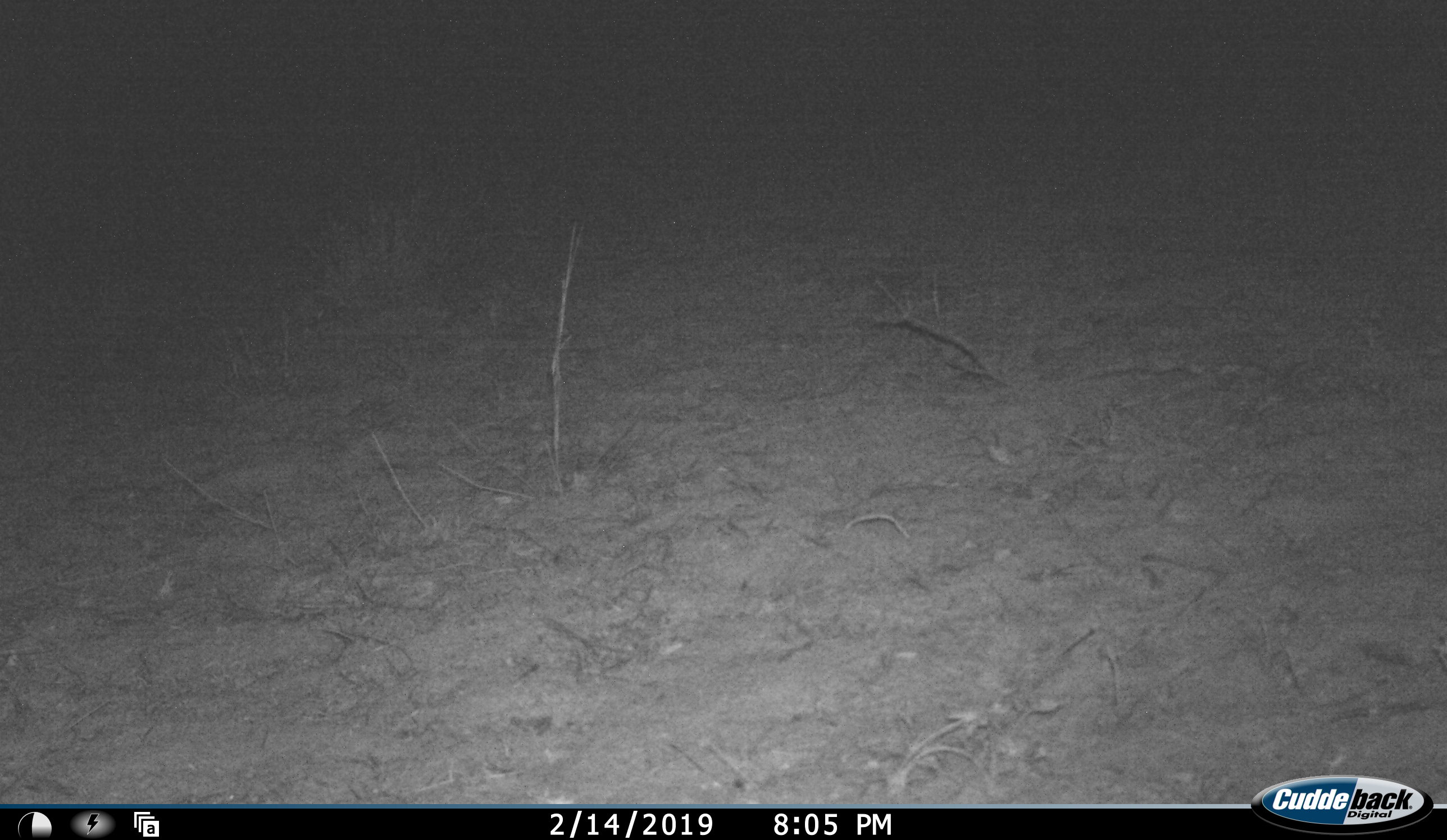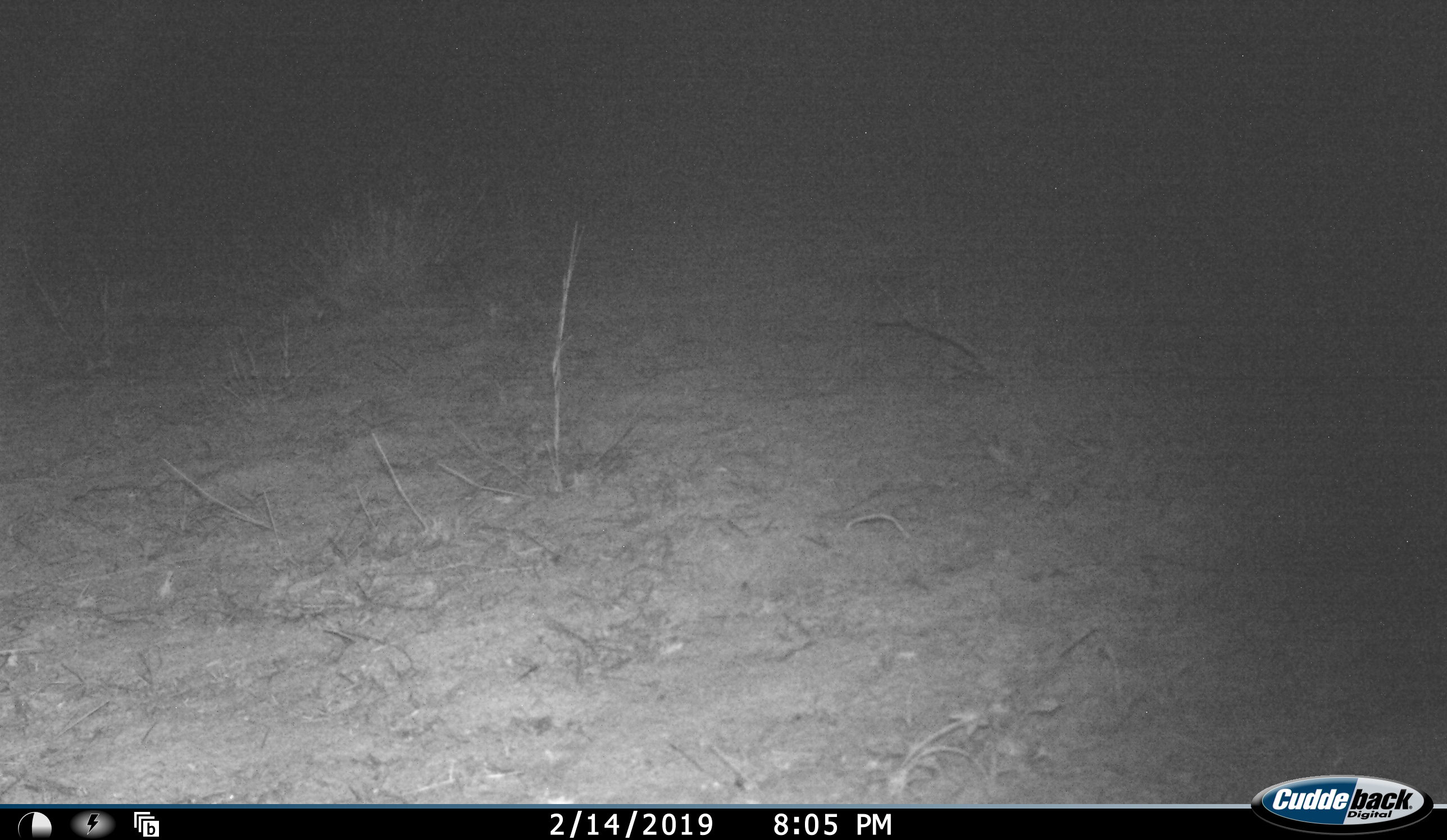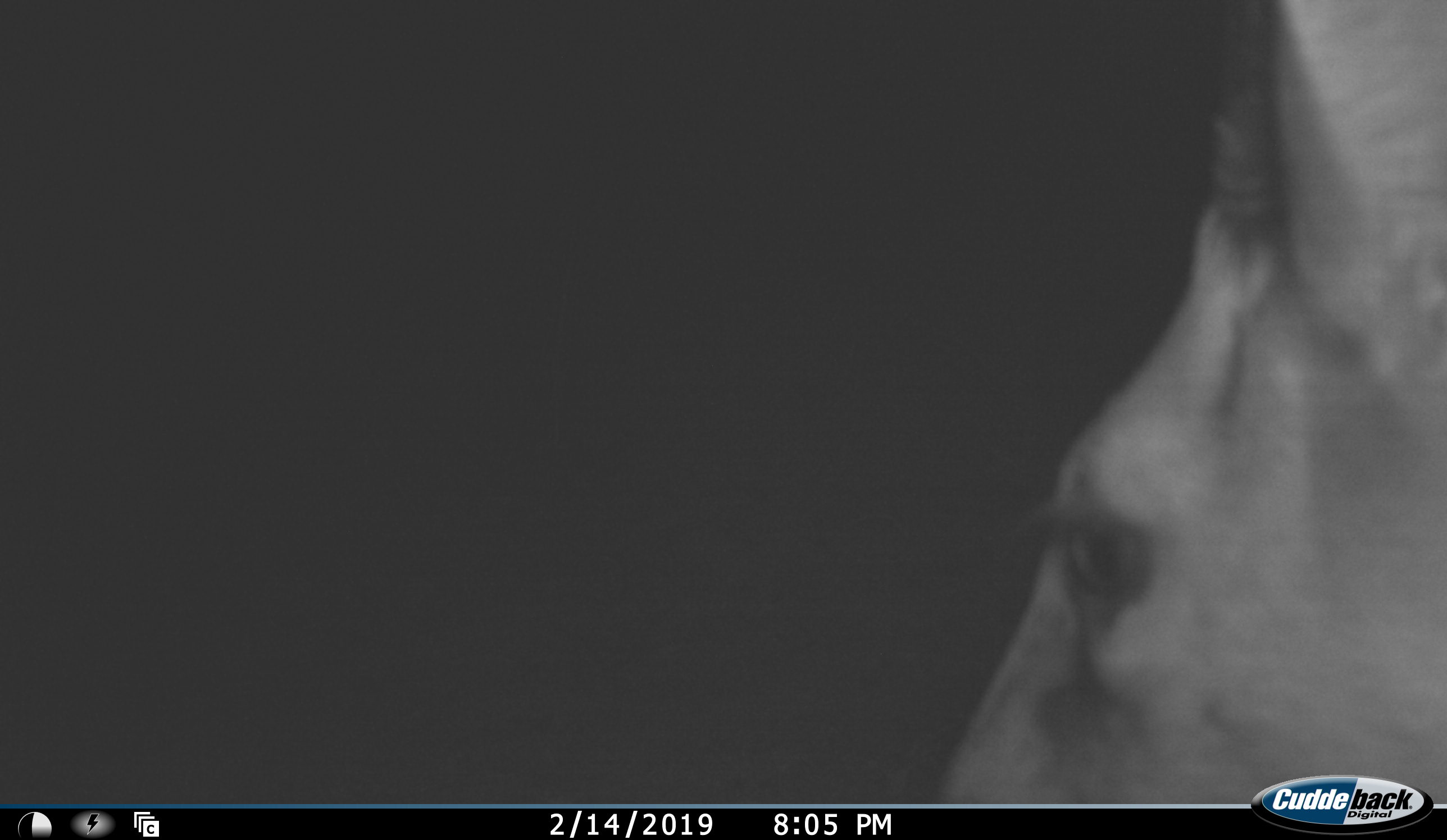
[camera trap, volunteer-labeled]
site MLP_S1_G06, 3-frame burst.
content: unidentified animal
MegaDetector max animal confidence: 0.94